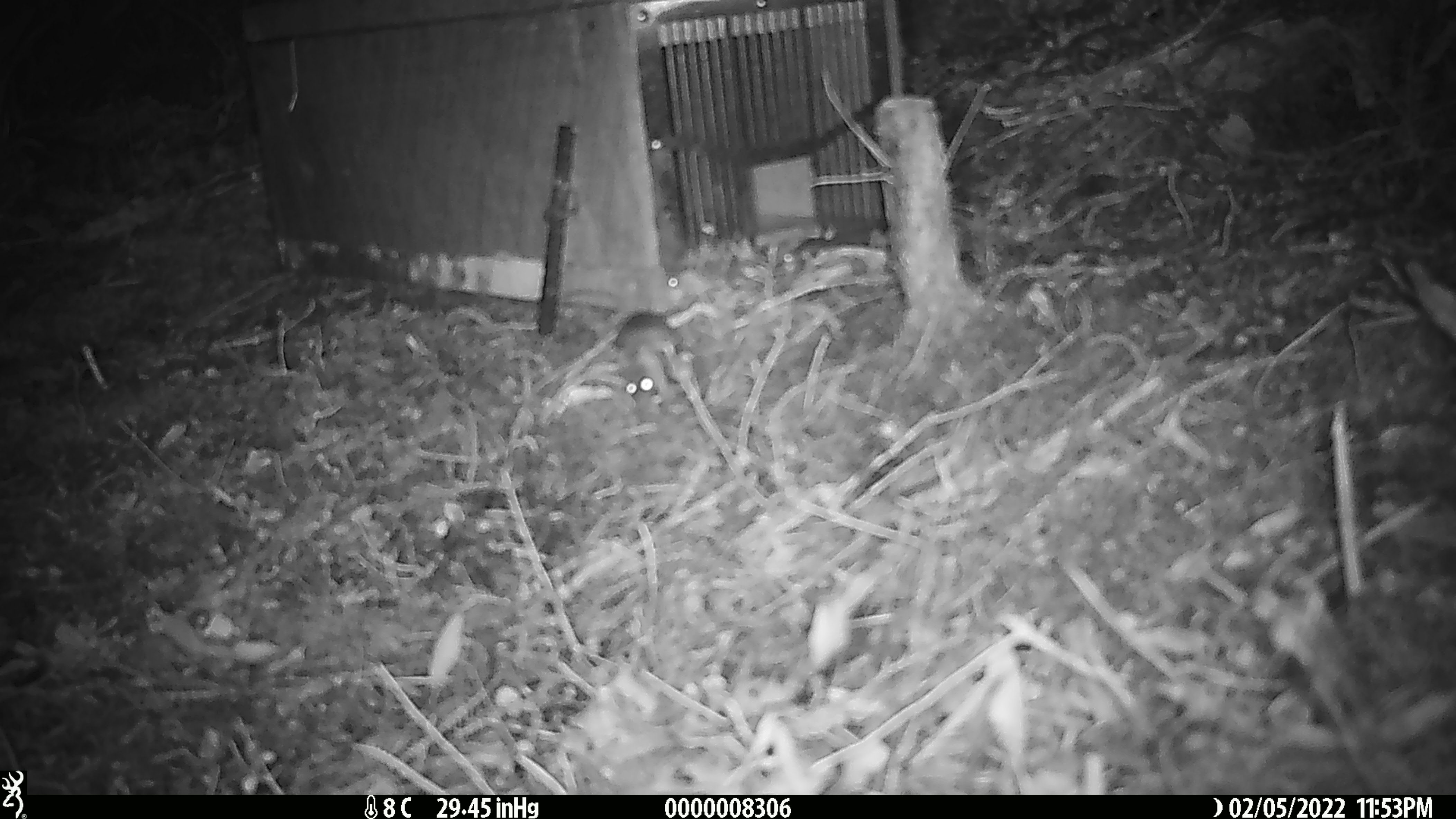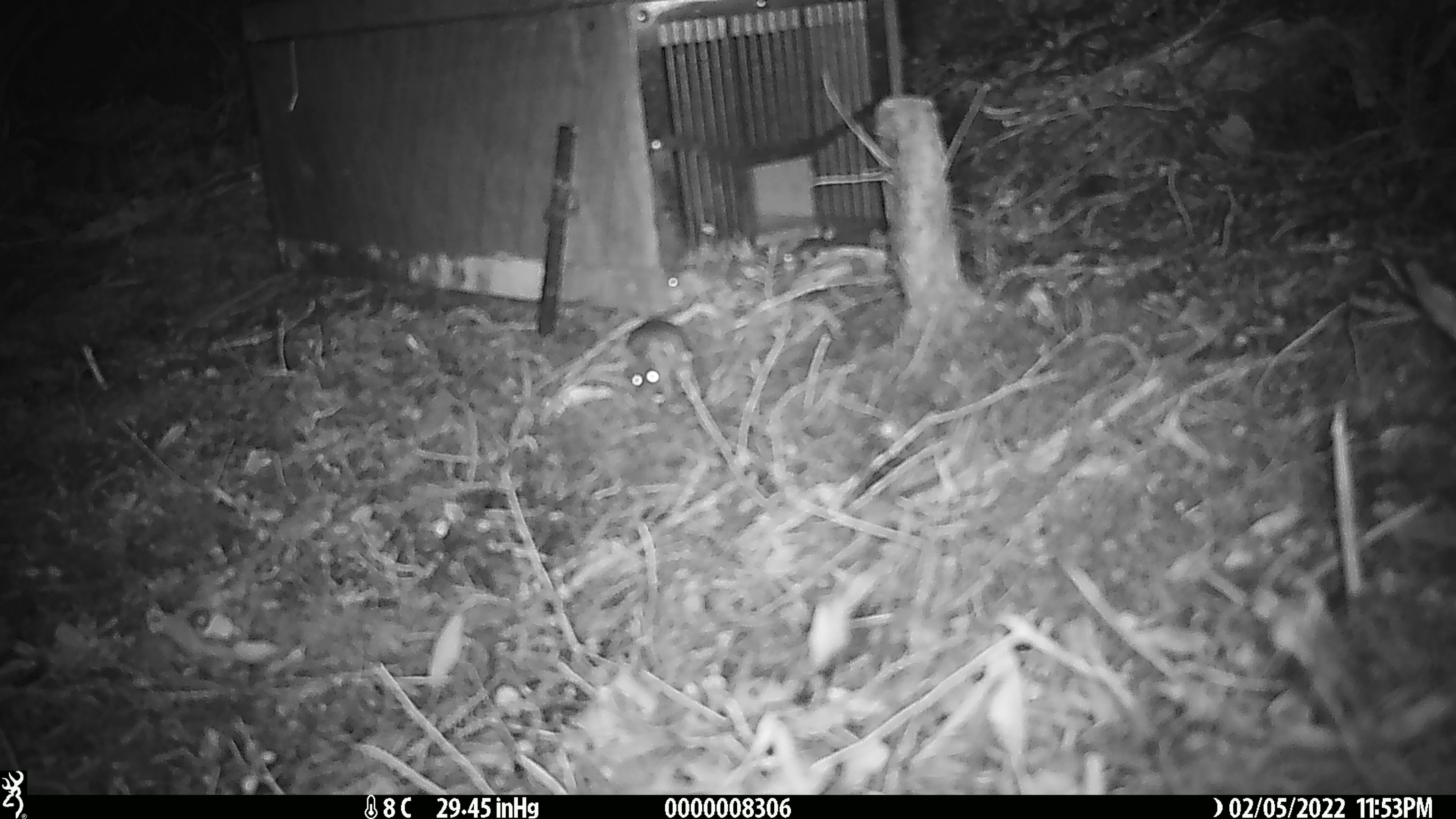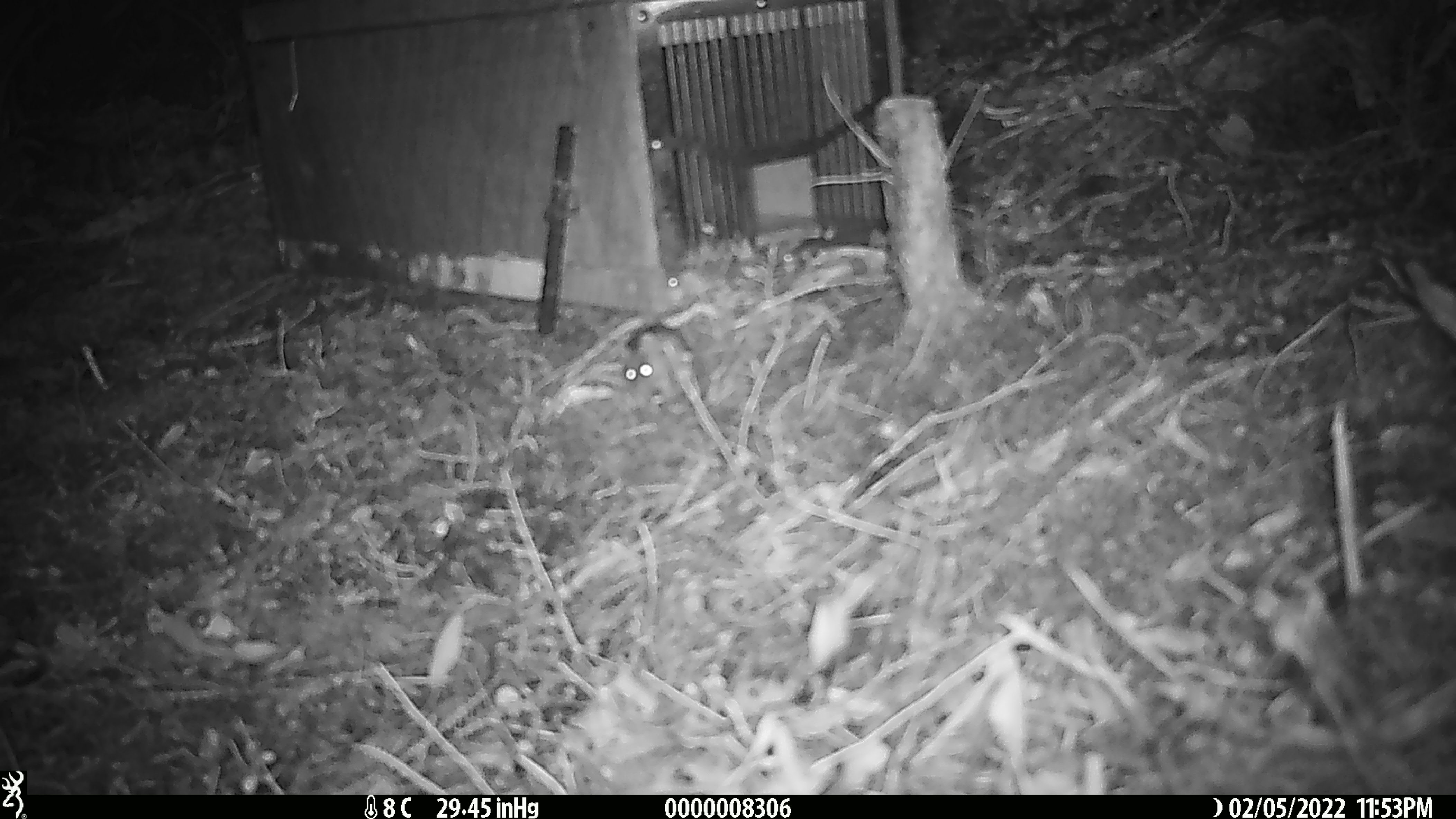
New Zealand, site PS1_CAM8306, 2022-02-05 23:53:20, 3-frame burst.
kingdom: Animalia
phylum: Chordata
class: Mammalia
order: Rodentia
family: Muridae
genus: Mus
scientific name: Mus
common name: mouse